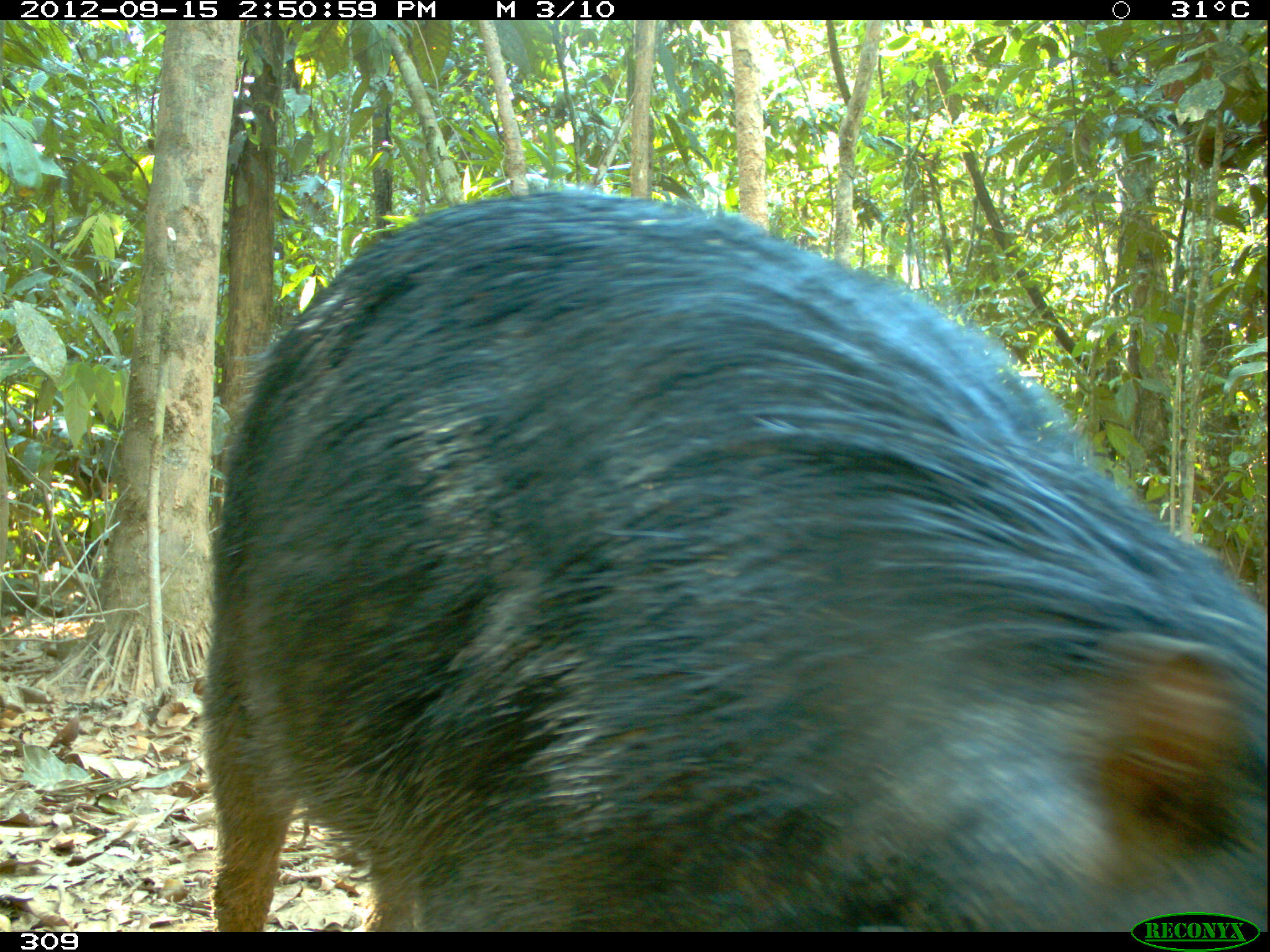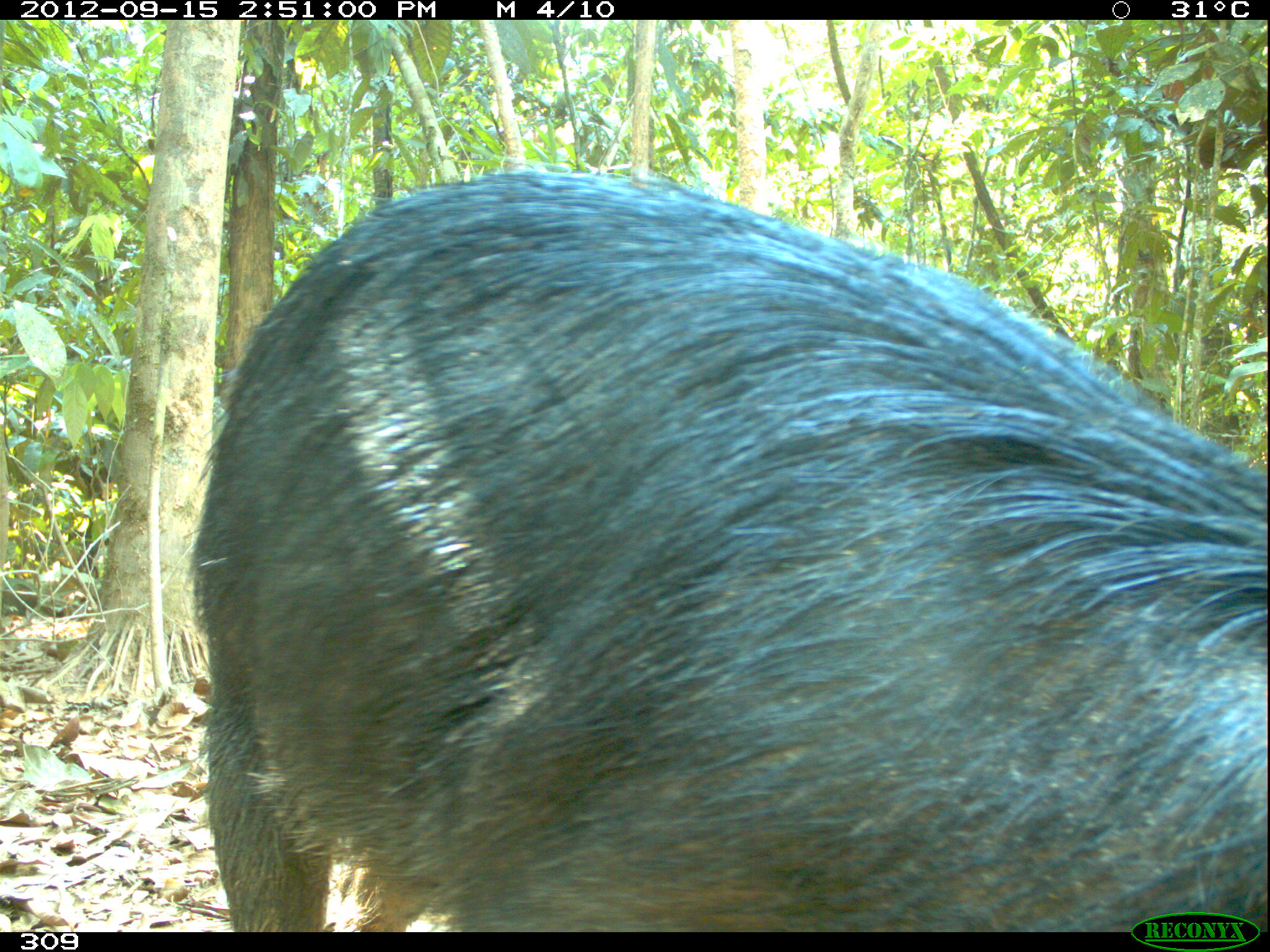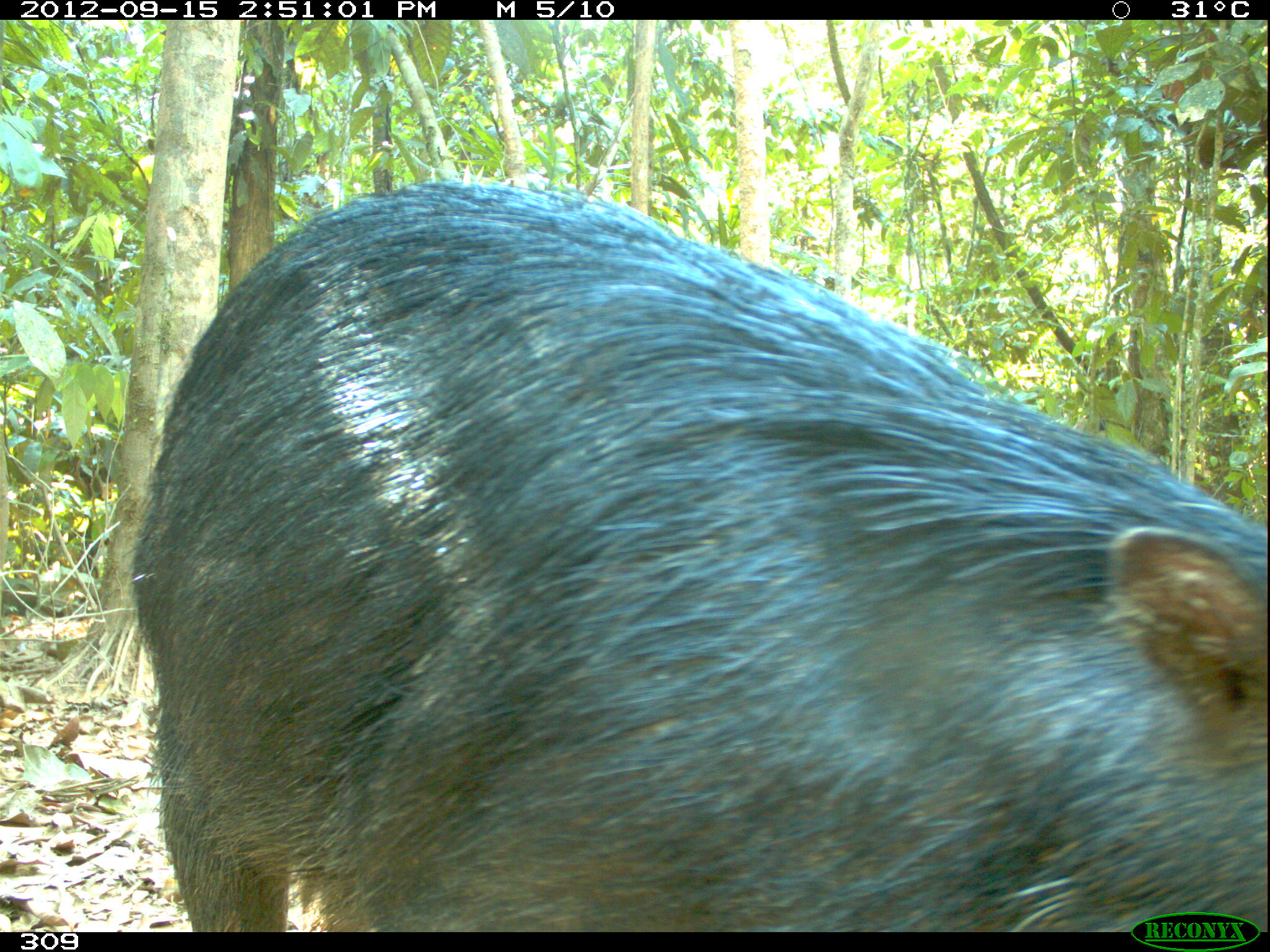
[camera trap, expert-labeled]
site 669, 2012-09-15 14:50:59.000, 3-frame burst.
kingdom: Animalia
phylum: Chordata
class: Mammalia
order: Artiodactyla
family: Tayassuidae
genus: Tayassu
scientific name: Tayassu pecari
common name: white-lipped peccary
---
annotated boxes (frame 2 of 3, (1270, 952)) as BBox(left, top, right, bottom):
tayassu pecari: BBox(184, 167, 1270, 932)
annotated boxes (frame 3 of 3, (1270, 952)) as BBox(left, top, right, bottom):
tayassu pecari: BBox(128, 179, 1265, 932)